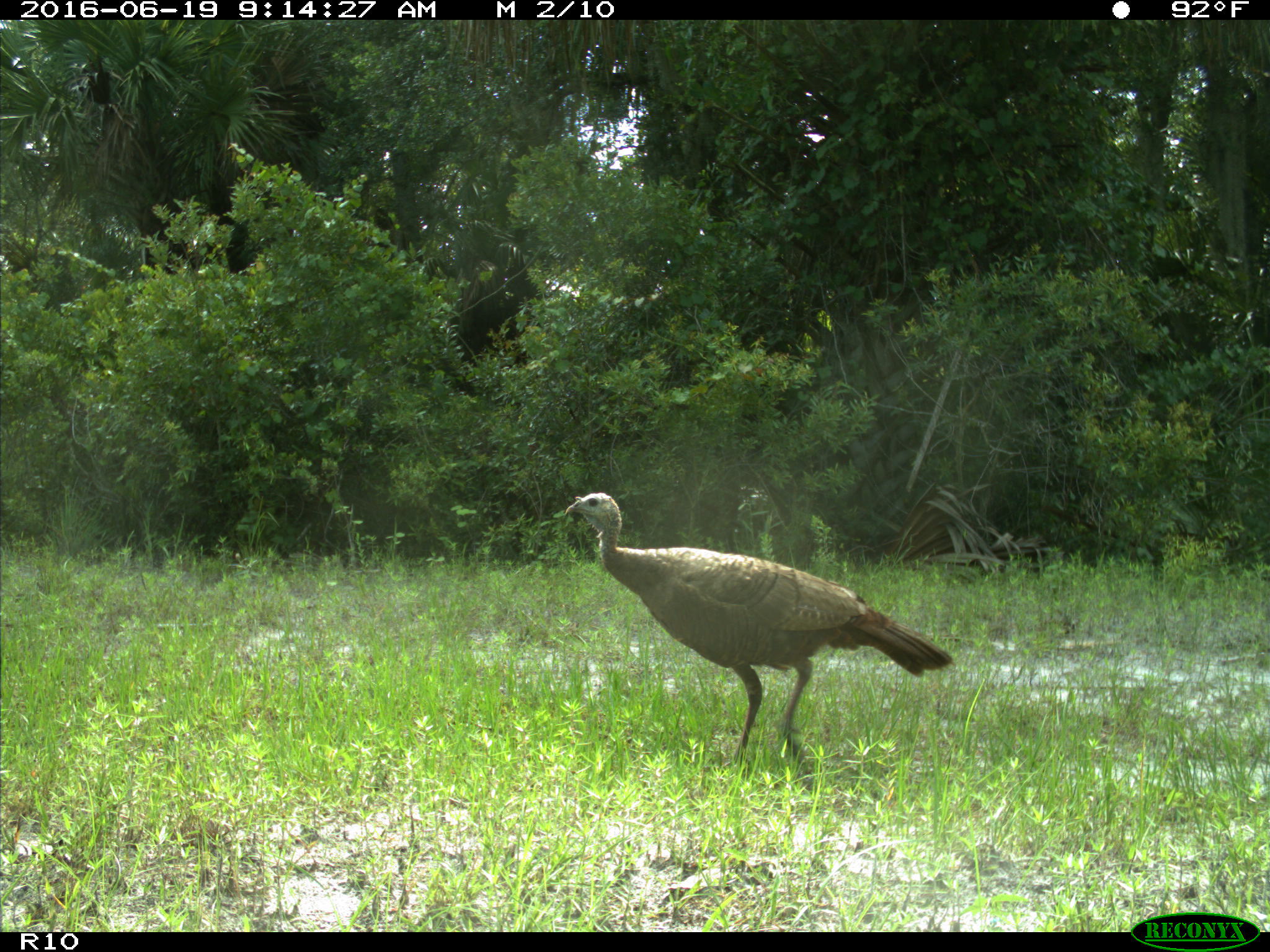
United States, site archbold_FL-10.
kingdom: Animalia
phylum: Chordata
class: Aves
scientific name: Aves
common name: birds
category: unidentified bird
Unidentified bird (birds) (Aves).